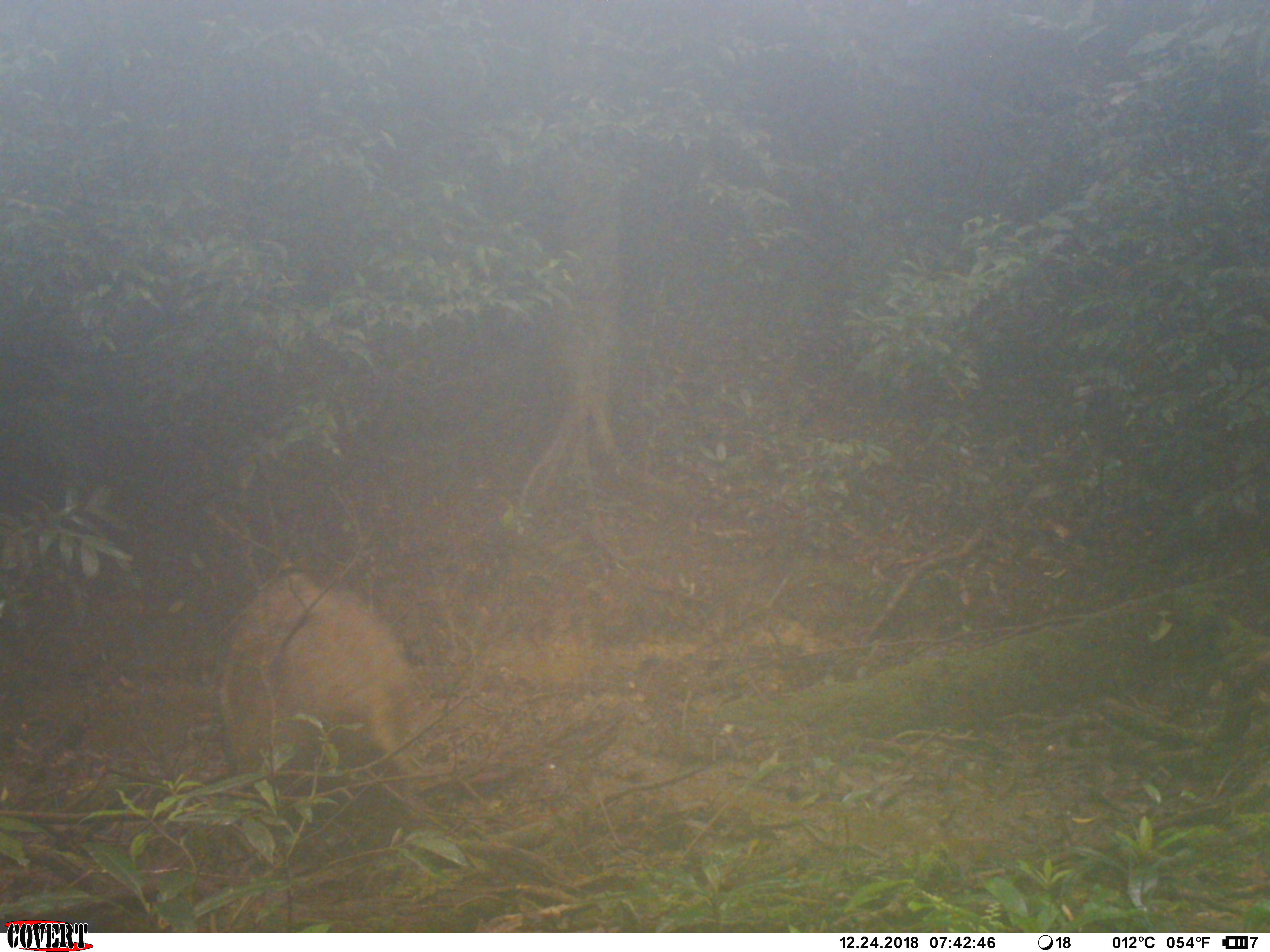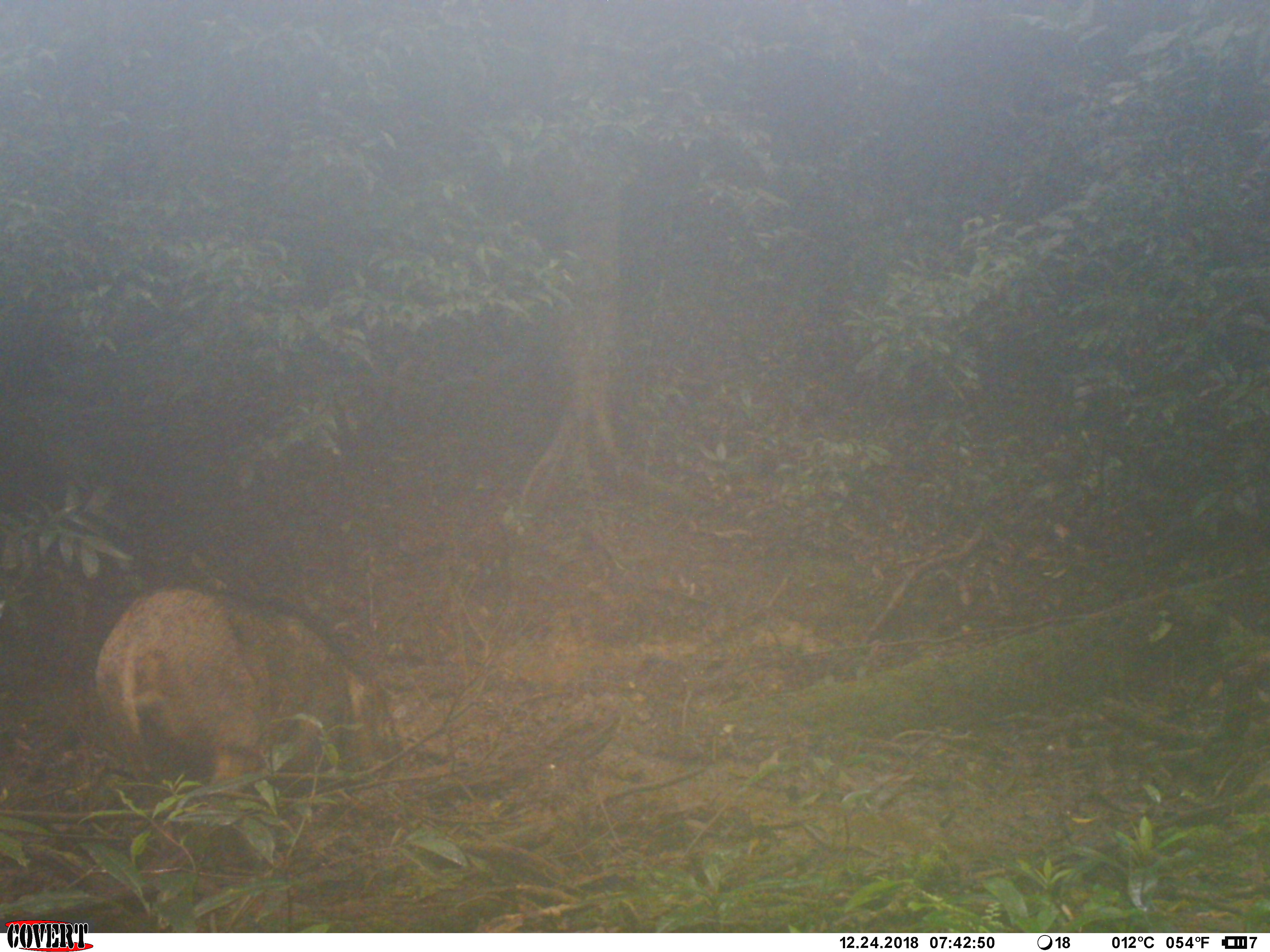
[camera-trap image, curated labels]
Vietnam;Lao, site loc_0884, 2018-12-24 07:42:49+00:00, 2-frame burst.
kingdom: Animalia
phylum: Chordata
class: Mammalia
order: Artiodactyla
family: Suidae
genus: Sus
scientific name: Sus scrofa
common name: eurasian wild pig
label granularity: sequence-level